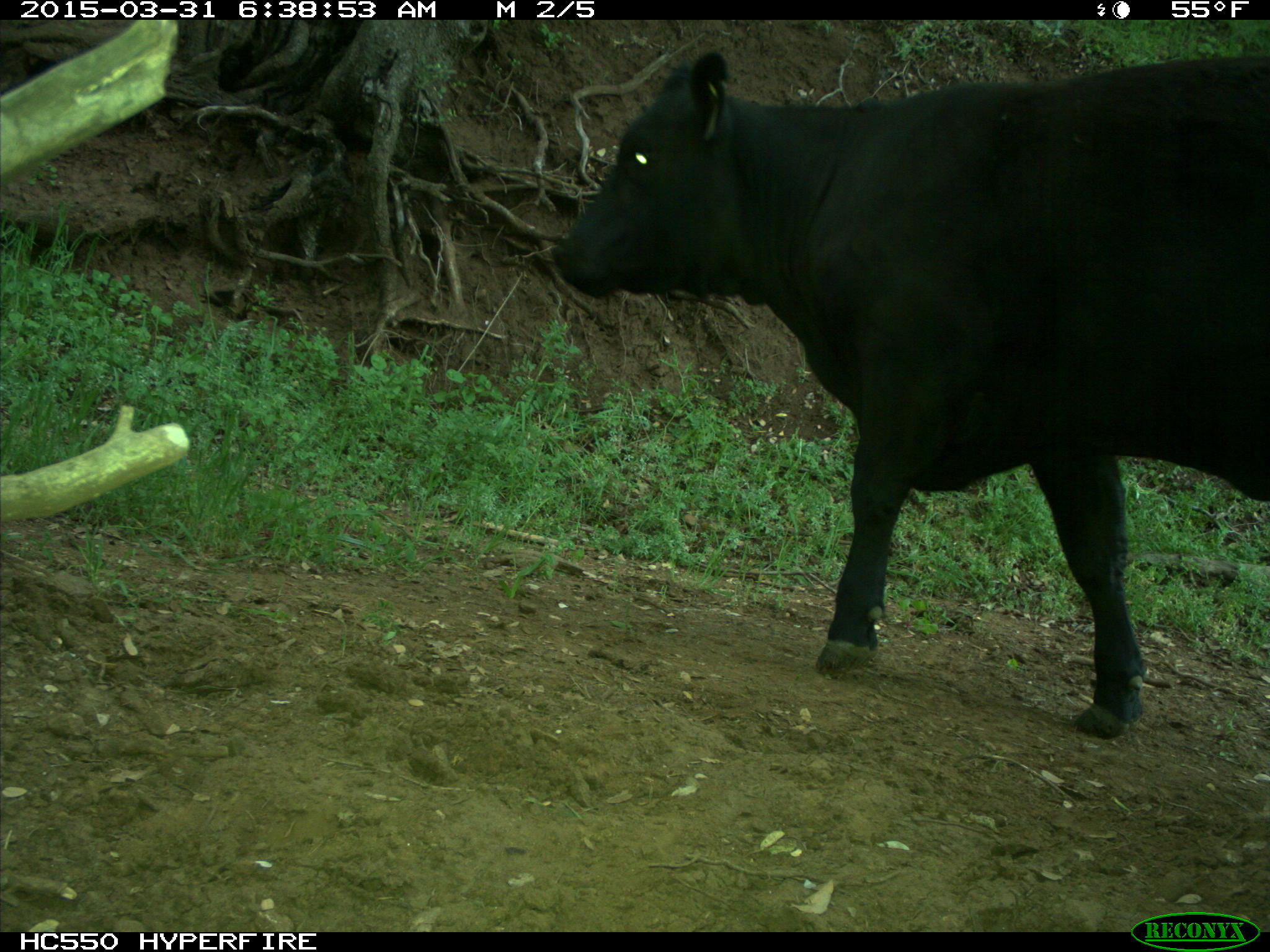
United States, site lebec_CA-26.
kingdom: Animalia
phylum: Chordata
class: Mammalia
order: Artiodactyla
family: Bovidae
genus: Bos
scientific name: Bos taurus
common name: domestic cow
Bos taurus (domestic cow).